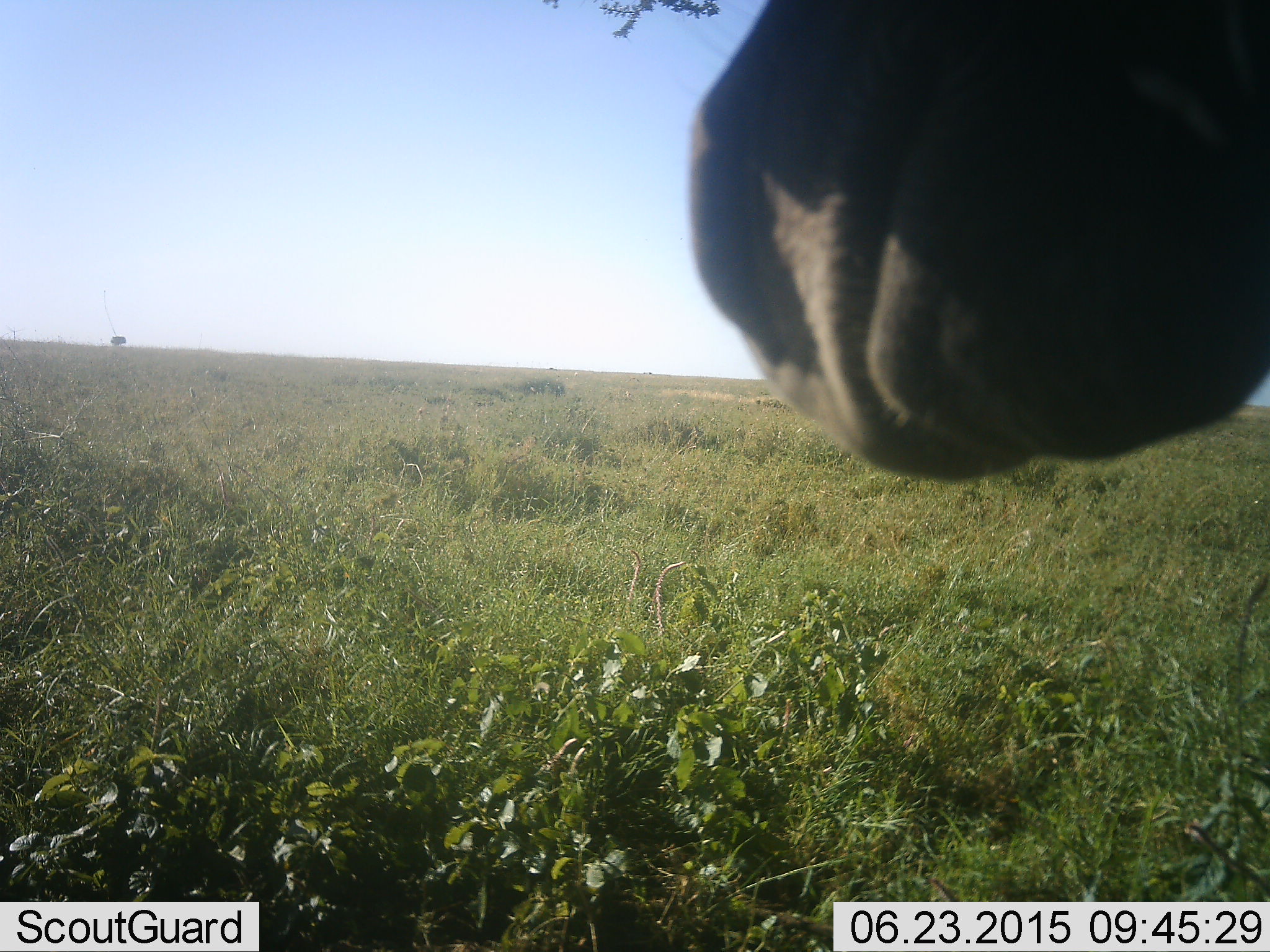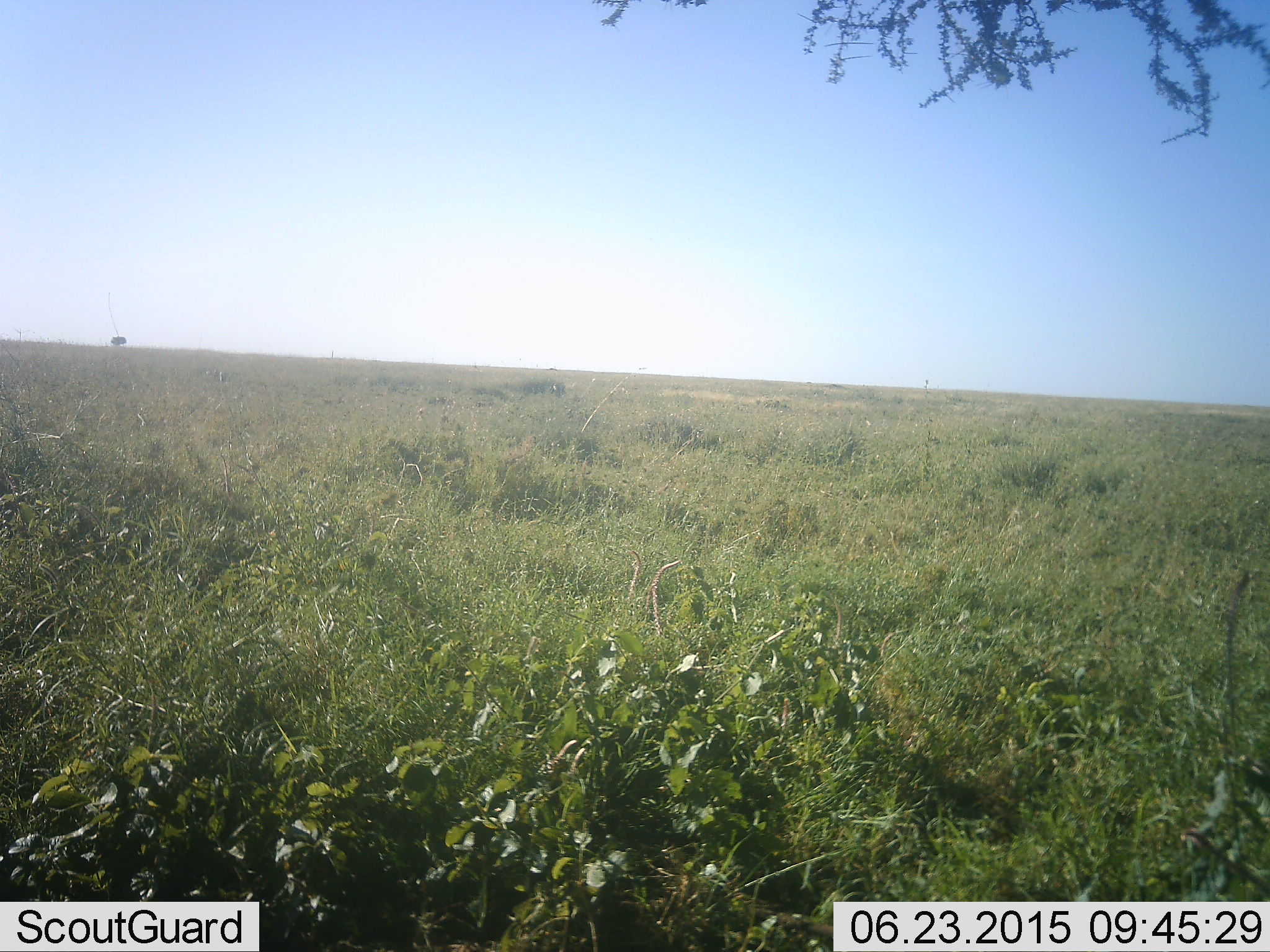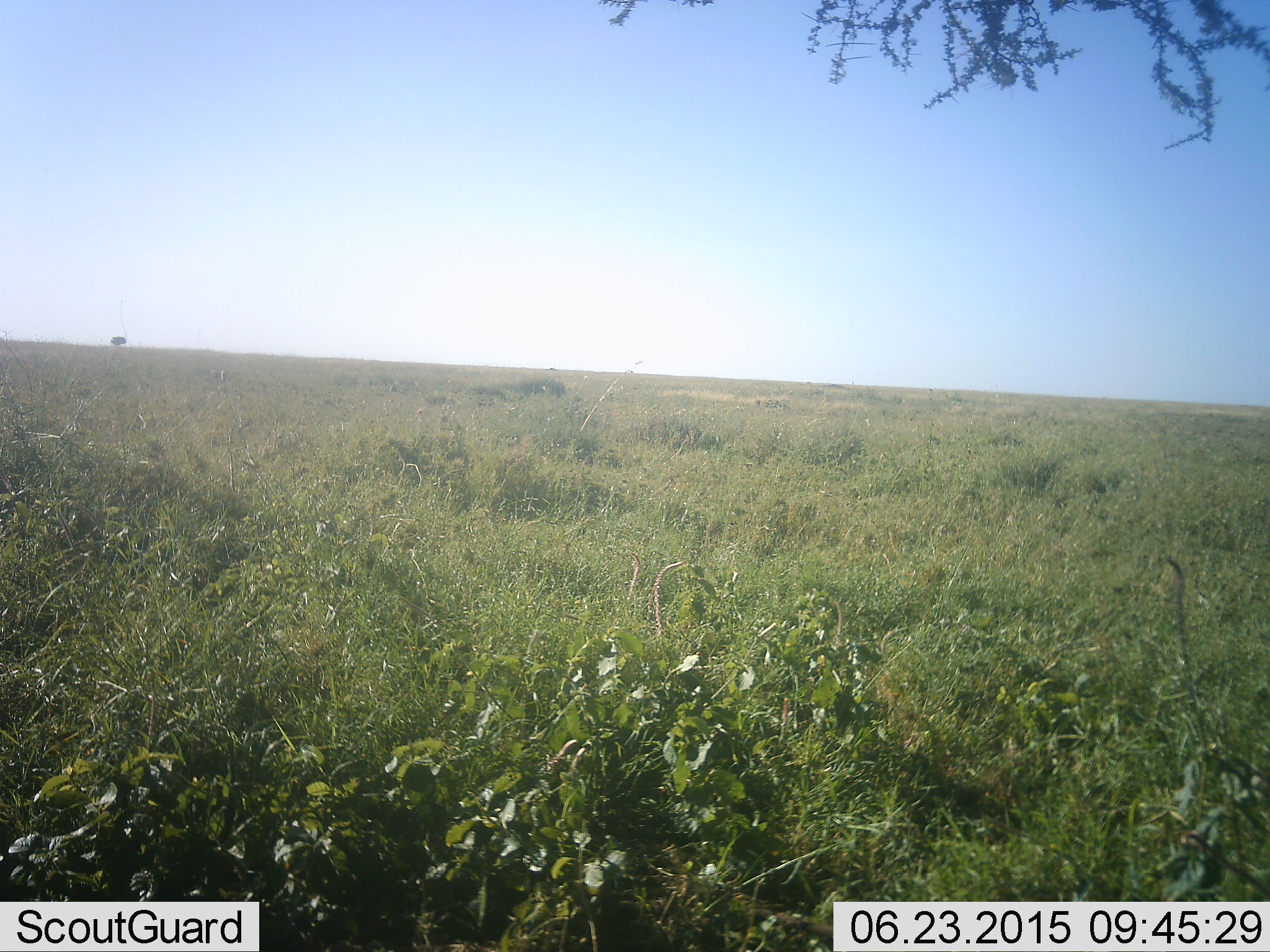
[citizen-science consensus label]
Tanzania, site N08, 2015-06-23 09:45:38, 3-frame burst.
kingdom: Animalia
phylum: Chordata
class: Mammalia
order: Perissodactyla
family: Equidae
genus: Equus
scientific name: Equus quagga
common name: plains zebra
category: zebra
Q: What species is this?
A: Zebra (plains zebra) (Equus quagga).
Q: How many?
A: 1.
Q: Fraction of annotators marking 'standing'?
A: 78%.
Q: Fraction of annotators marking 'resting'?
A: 0%.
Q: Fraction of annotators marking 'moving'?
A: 33%.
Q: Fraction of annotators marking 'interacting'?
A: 0%.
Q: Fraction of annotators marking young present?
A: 0%.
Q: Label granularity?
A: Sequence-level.